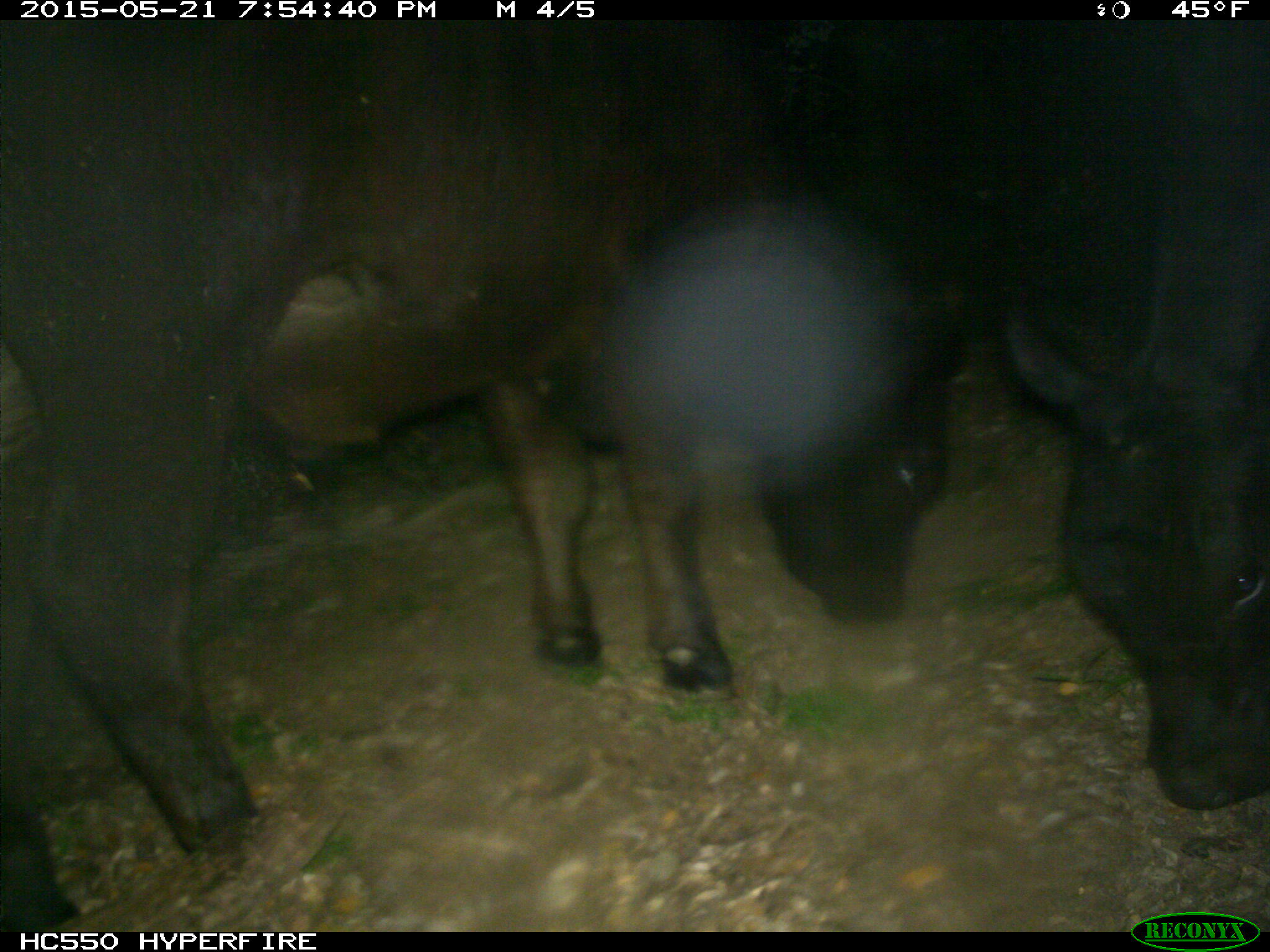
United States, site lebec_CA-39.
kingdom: Animalia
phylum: Chordata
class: Mammalia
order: Artiodactyla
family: Bovidae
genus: Bos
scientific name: Bos taurus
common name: domestic cow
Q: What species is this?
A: Bos taurus (domestic cow).